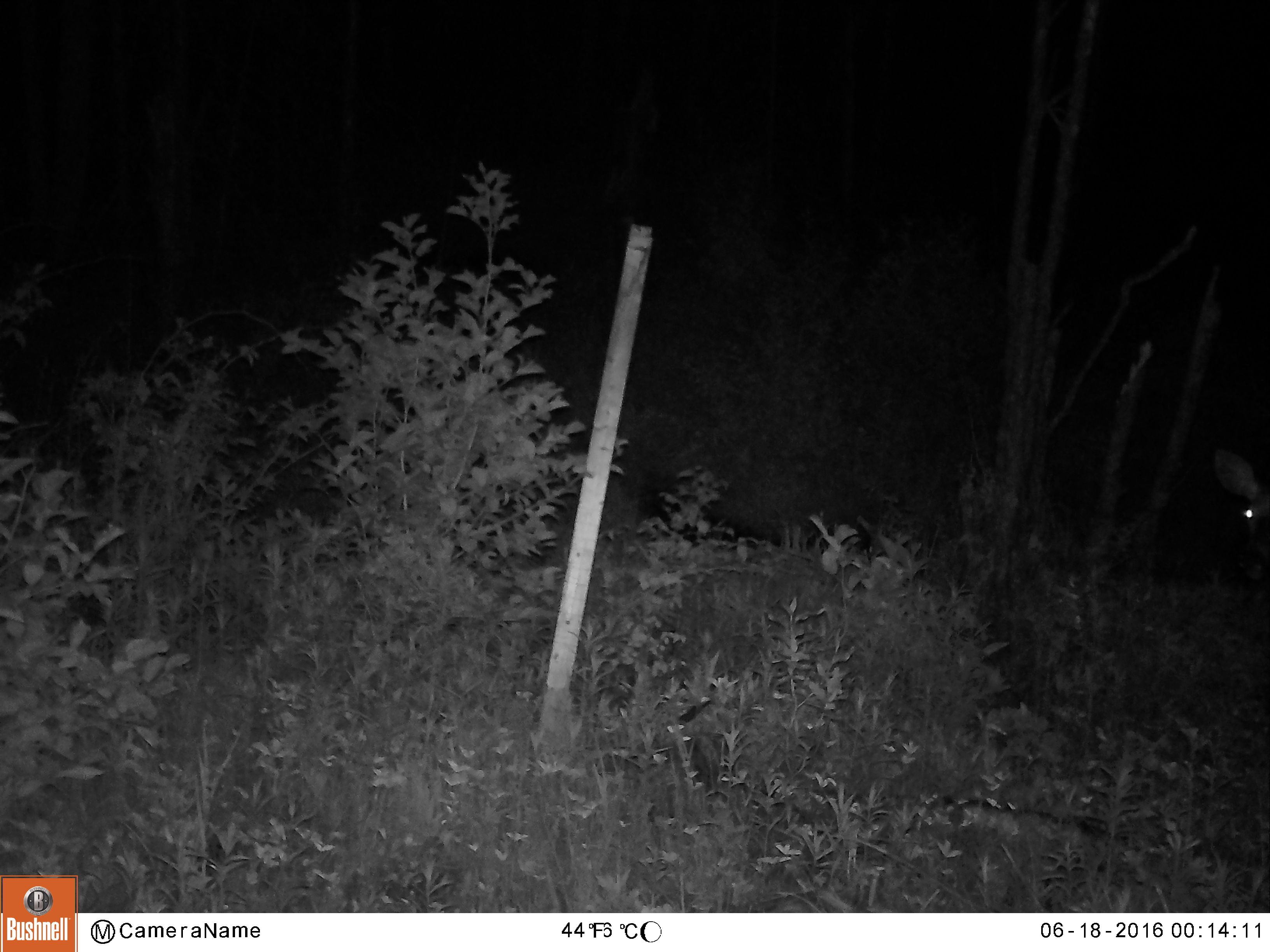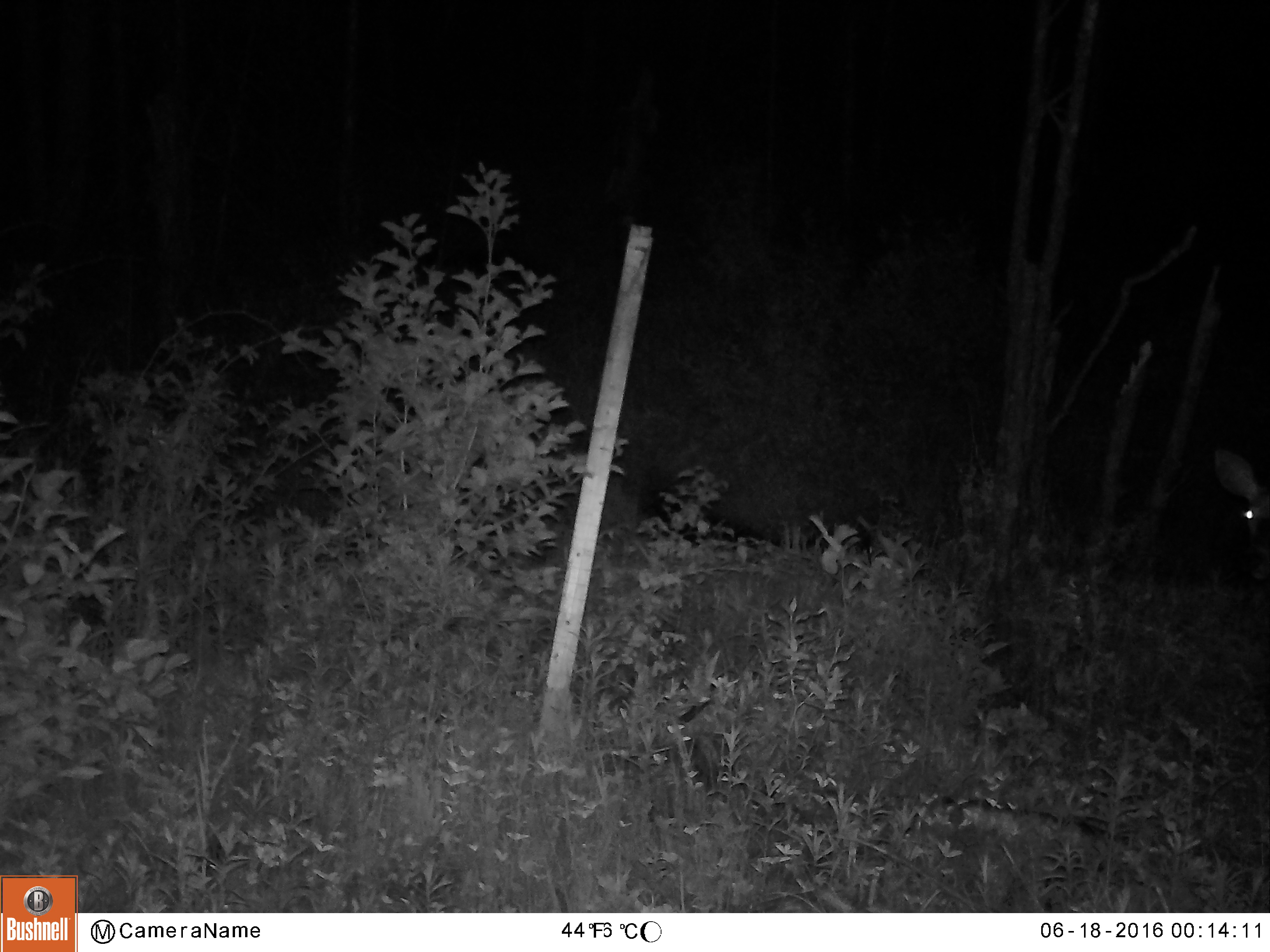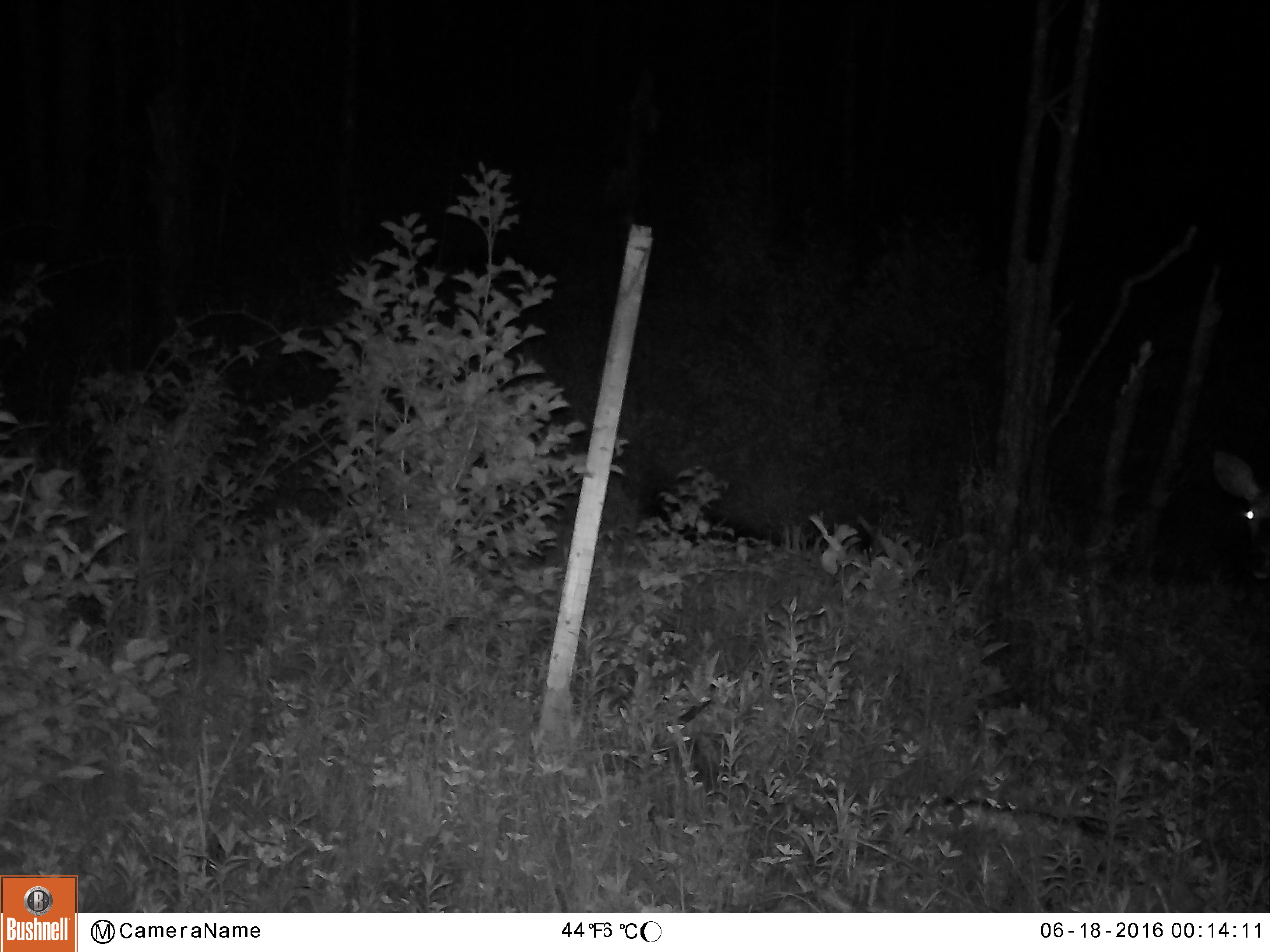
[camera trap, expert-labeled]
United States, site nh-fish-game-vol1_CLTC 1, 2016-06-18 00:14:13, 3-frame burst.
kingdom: Animalia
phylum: Chordata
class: Mammalia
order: Artiodactyla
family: Cervidae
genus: Odocoileus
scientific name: Odocoileus virginianus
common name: white-tailed deer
White-tailed deer (Odocoileus virginianus).